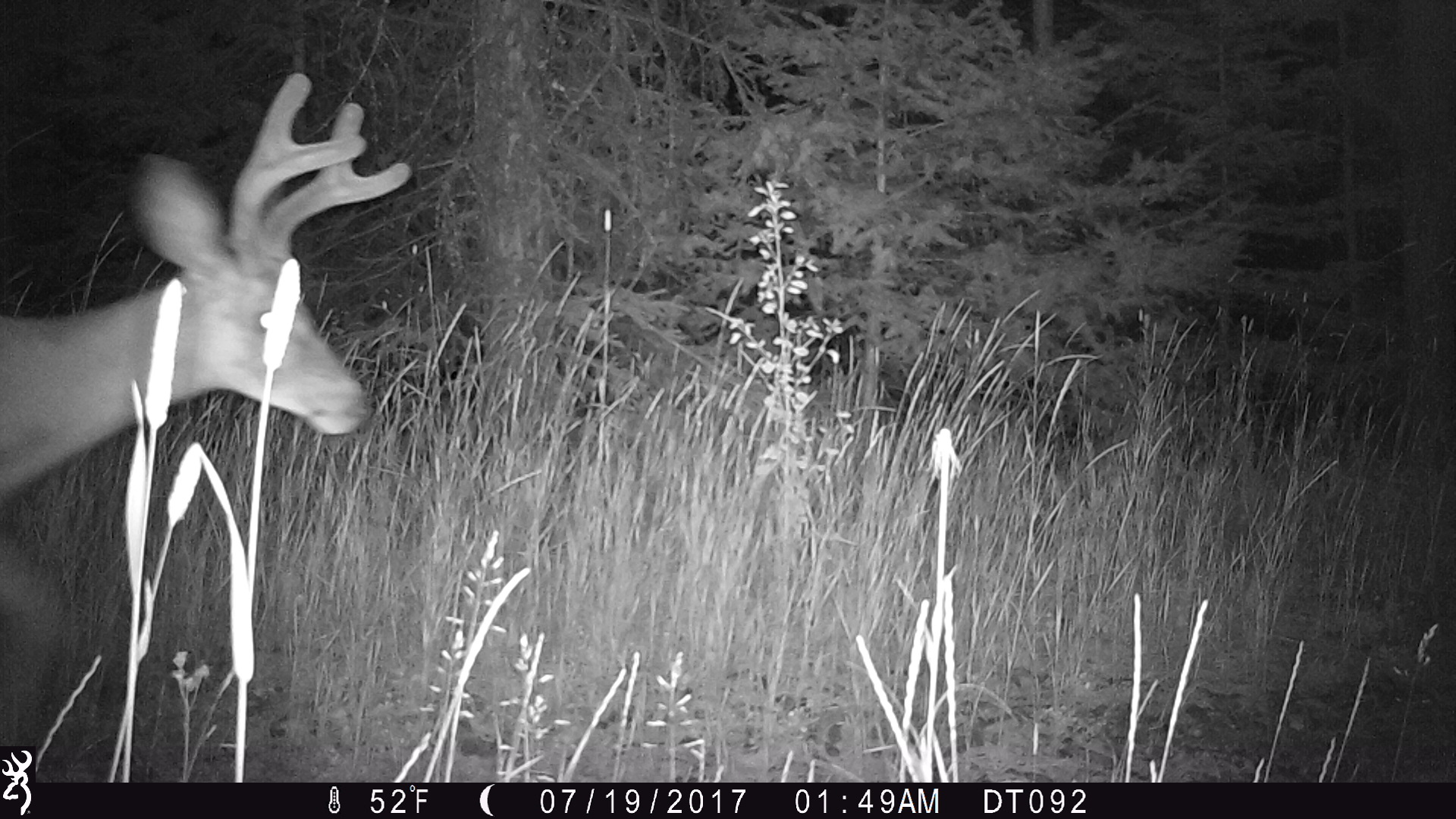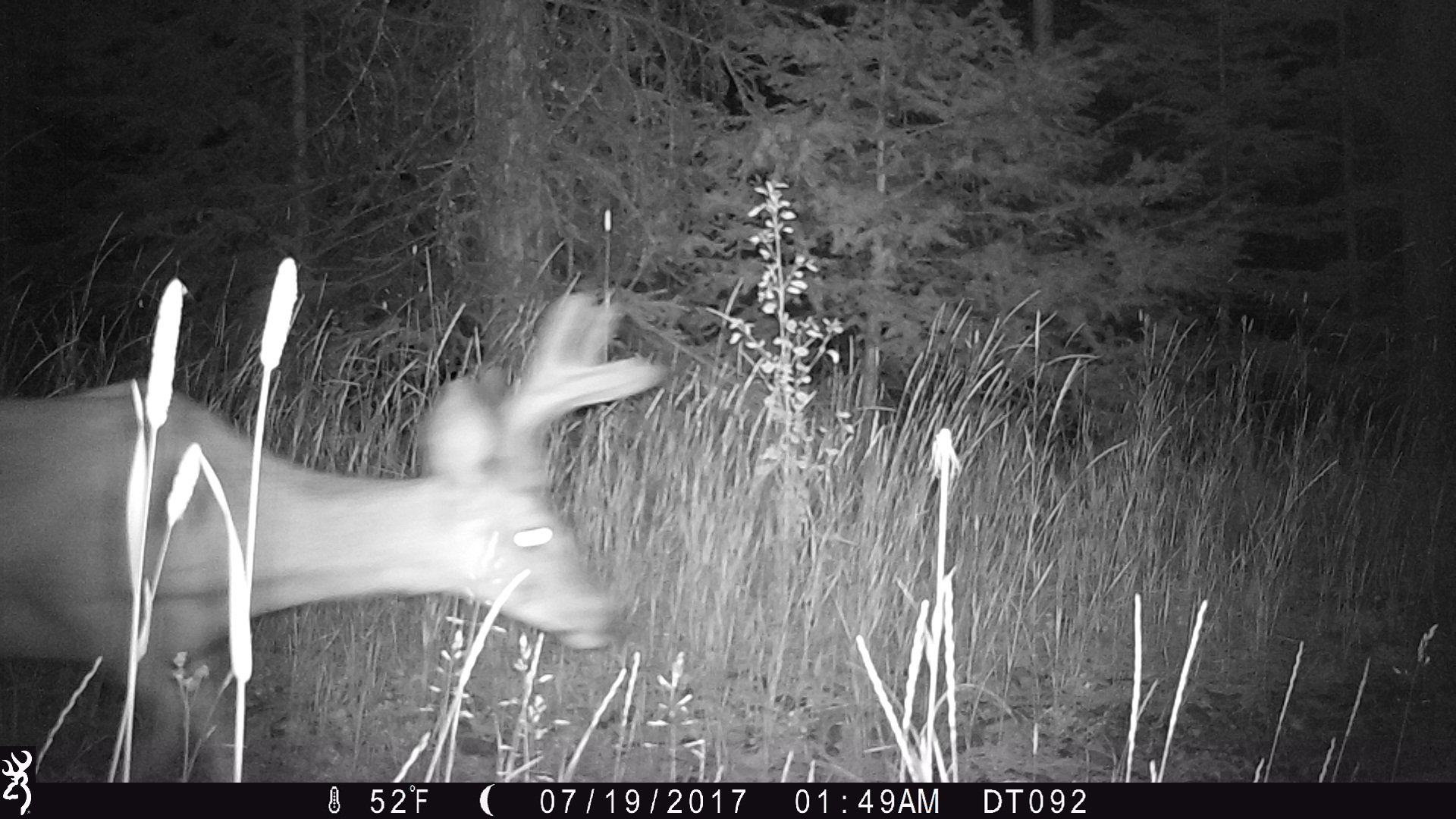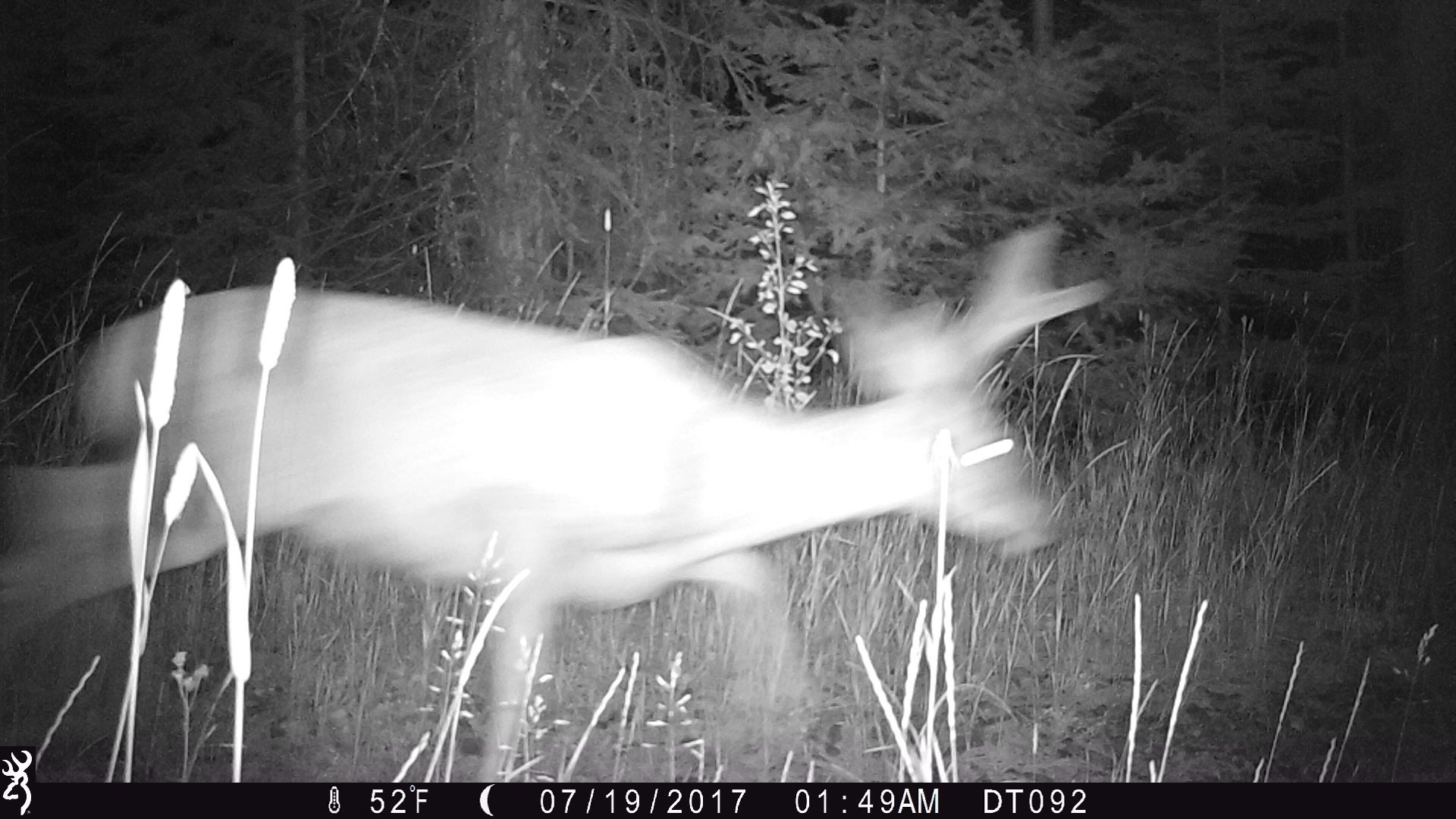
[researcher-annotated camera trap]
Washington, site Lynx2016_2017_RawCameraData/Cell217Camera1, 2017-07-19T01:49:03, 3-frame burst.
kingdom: Animalia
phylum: Chordata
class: Mammalia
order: Artiodactyla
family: Cervidae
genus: Odocoileus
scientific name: Odocoileus hemionus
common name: mule deer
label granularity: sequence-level